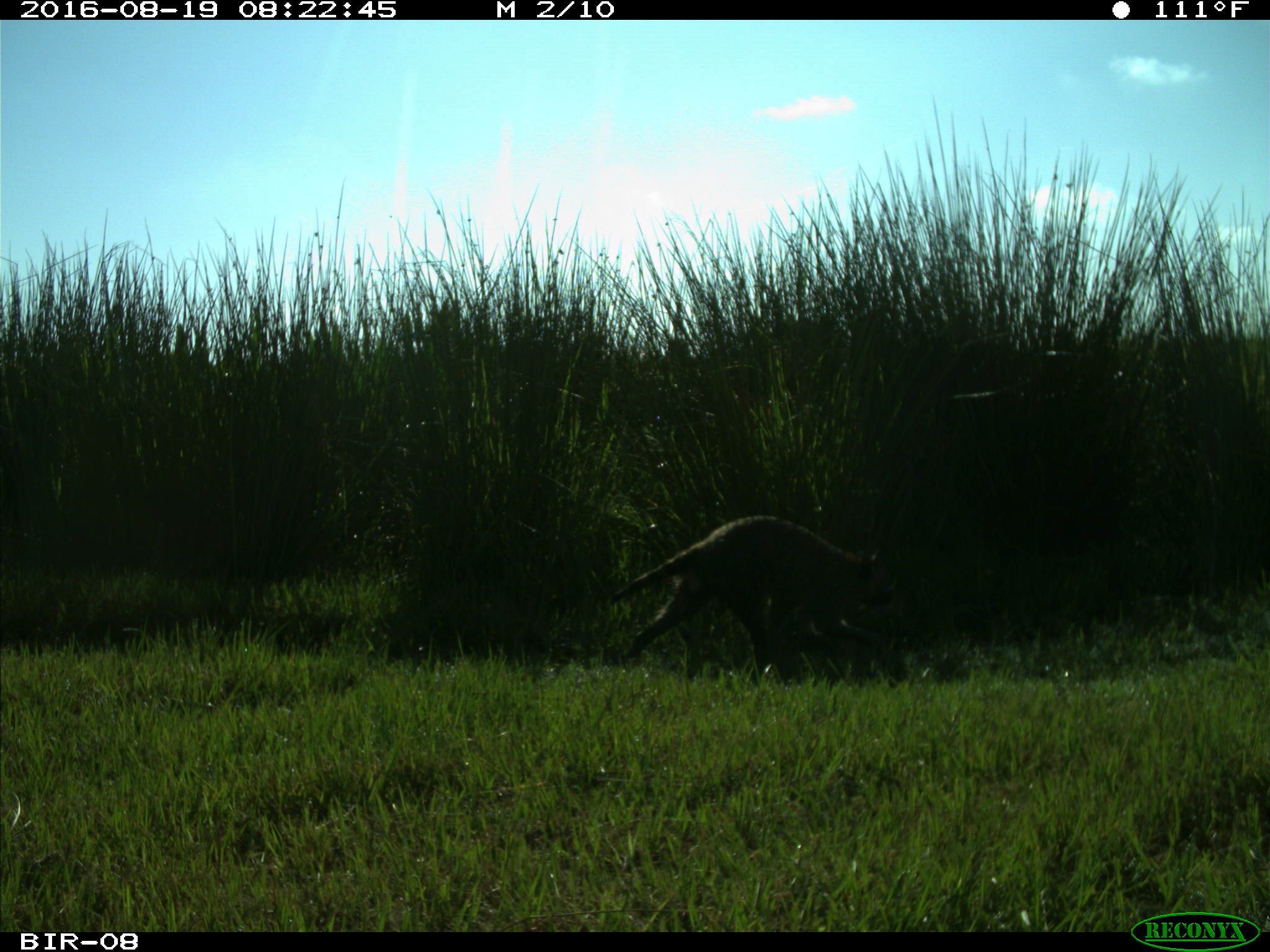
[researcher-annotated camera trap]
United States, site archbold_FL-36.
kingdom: Animalia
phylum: Chordata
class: Mammalia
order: Carnivora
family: Procyonidae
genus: Procyon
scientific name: Procyon lotor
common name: common raccoon